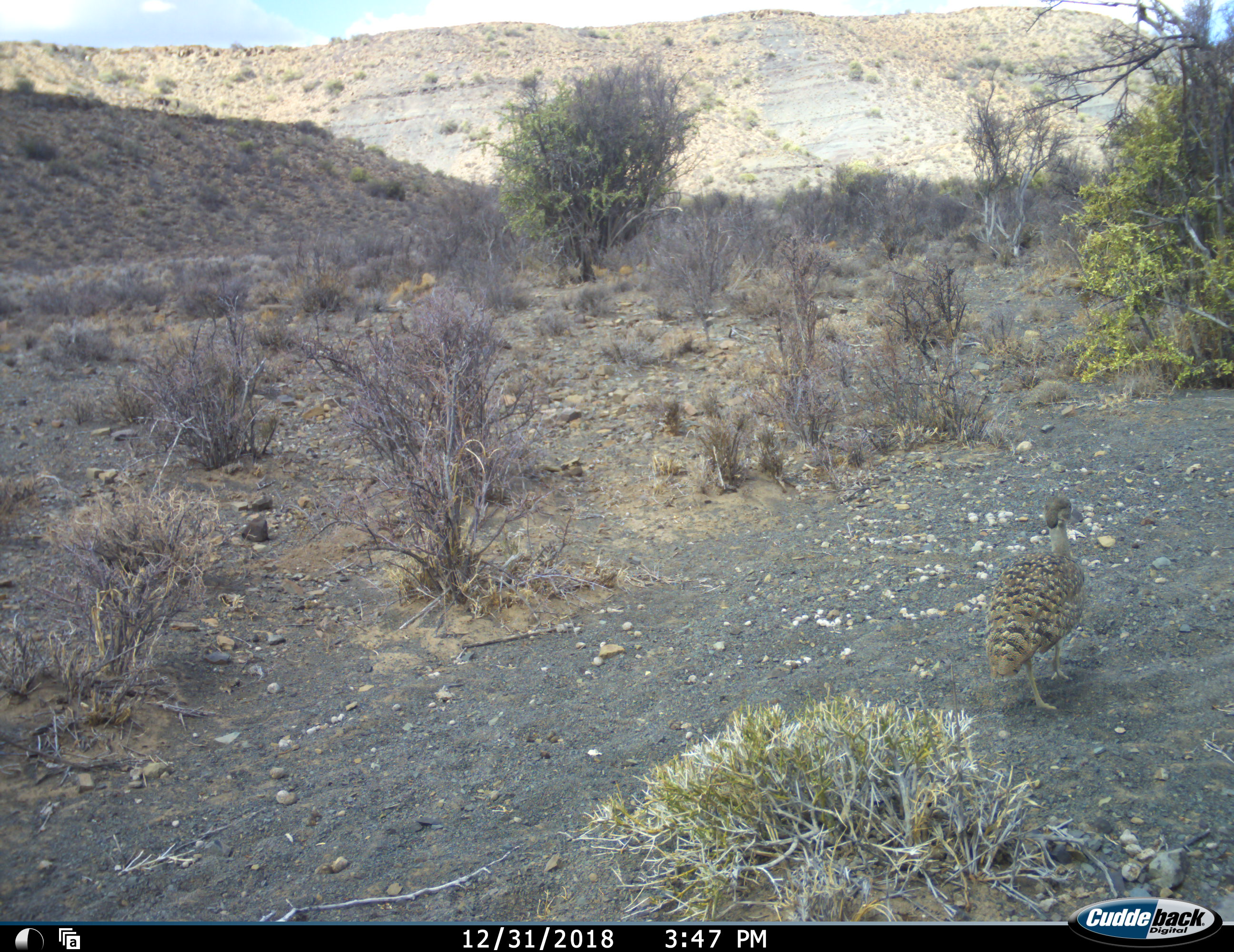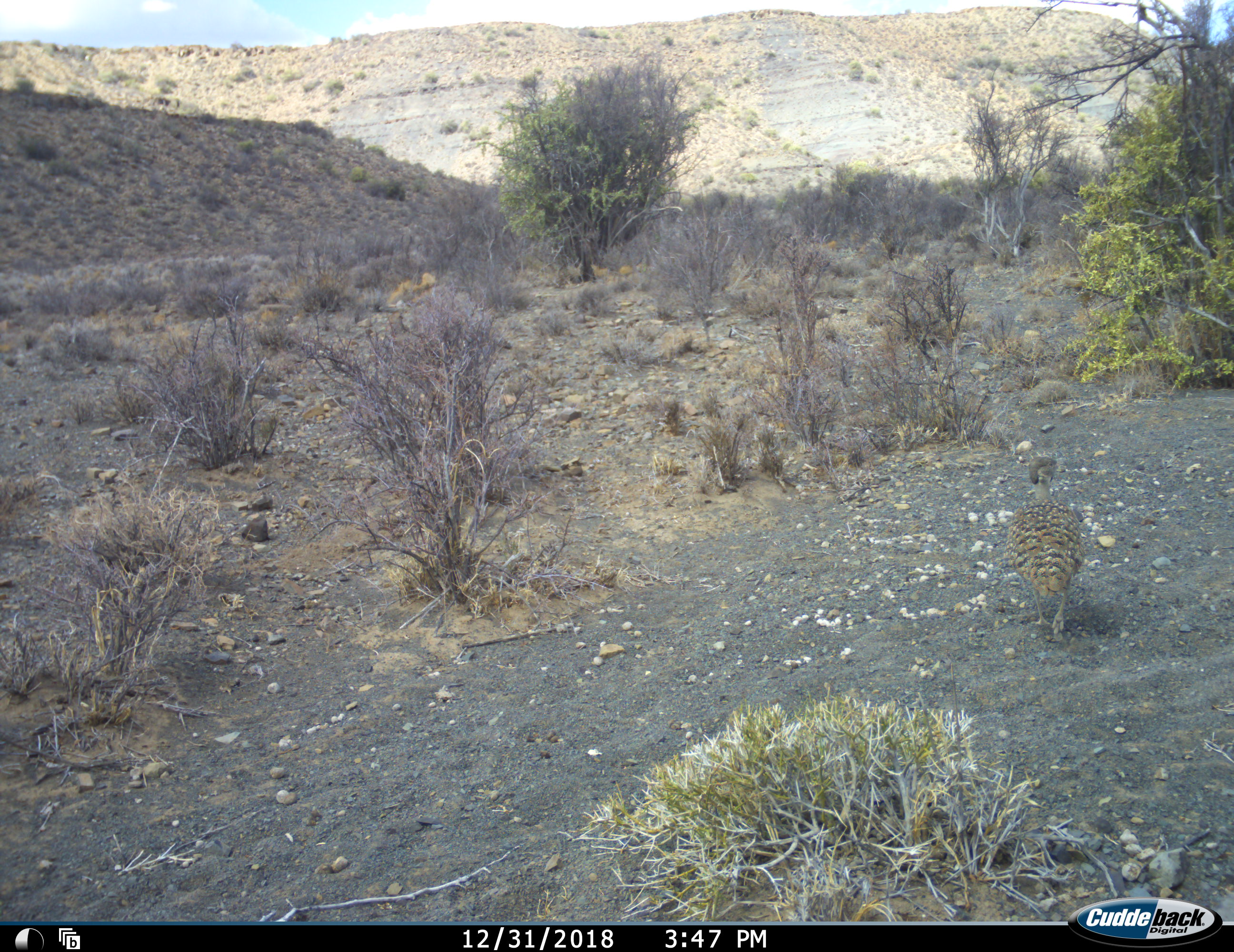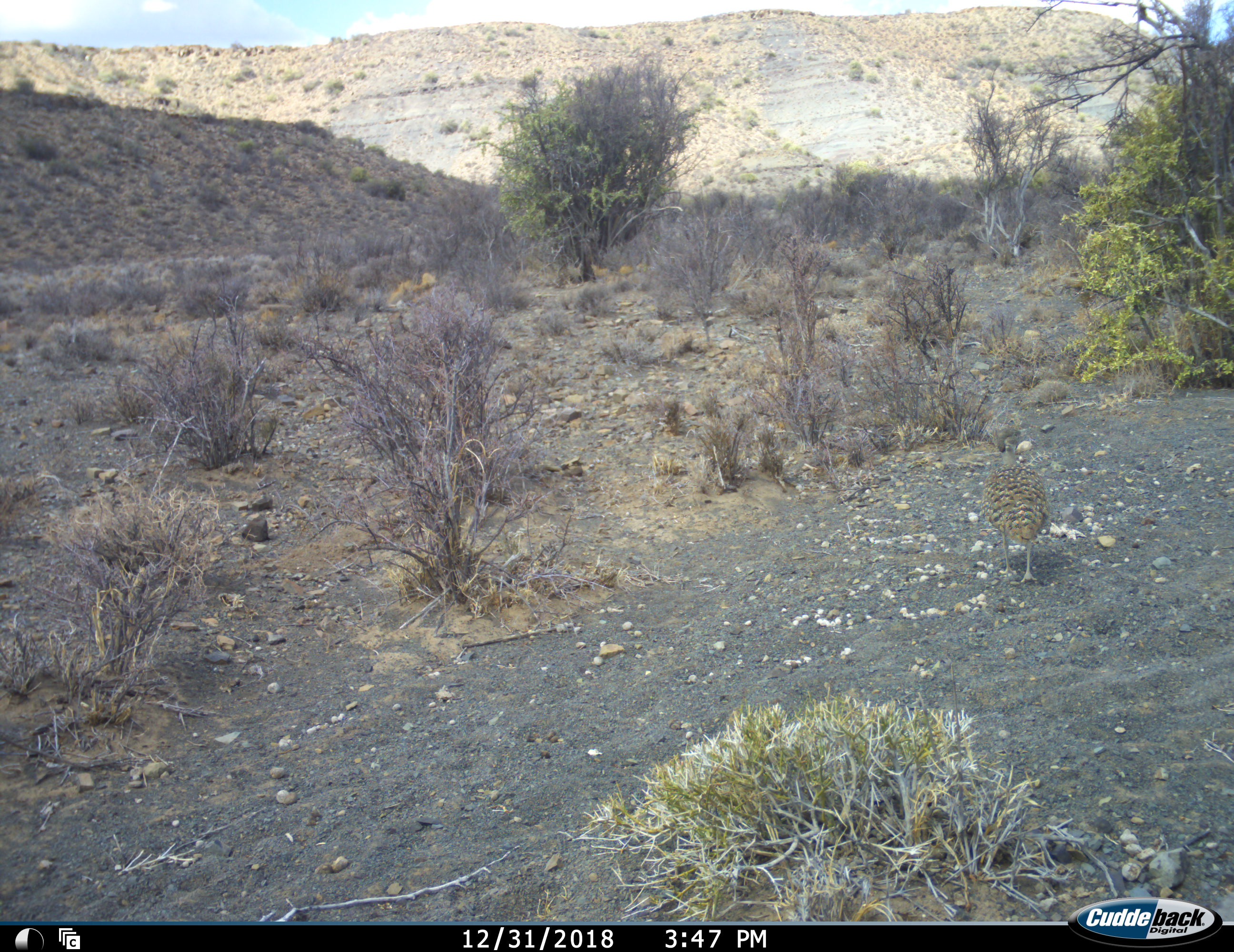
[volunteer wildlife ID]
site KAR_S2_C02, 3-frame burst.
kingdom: Animalia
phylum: Chordata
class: Aves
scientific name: Aves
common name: bird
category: birdother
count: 1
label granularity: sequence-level